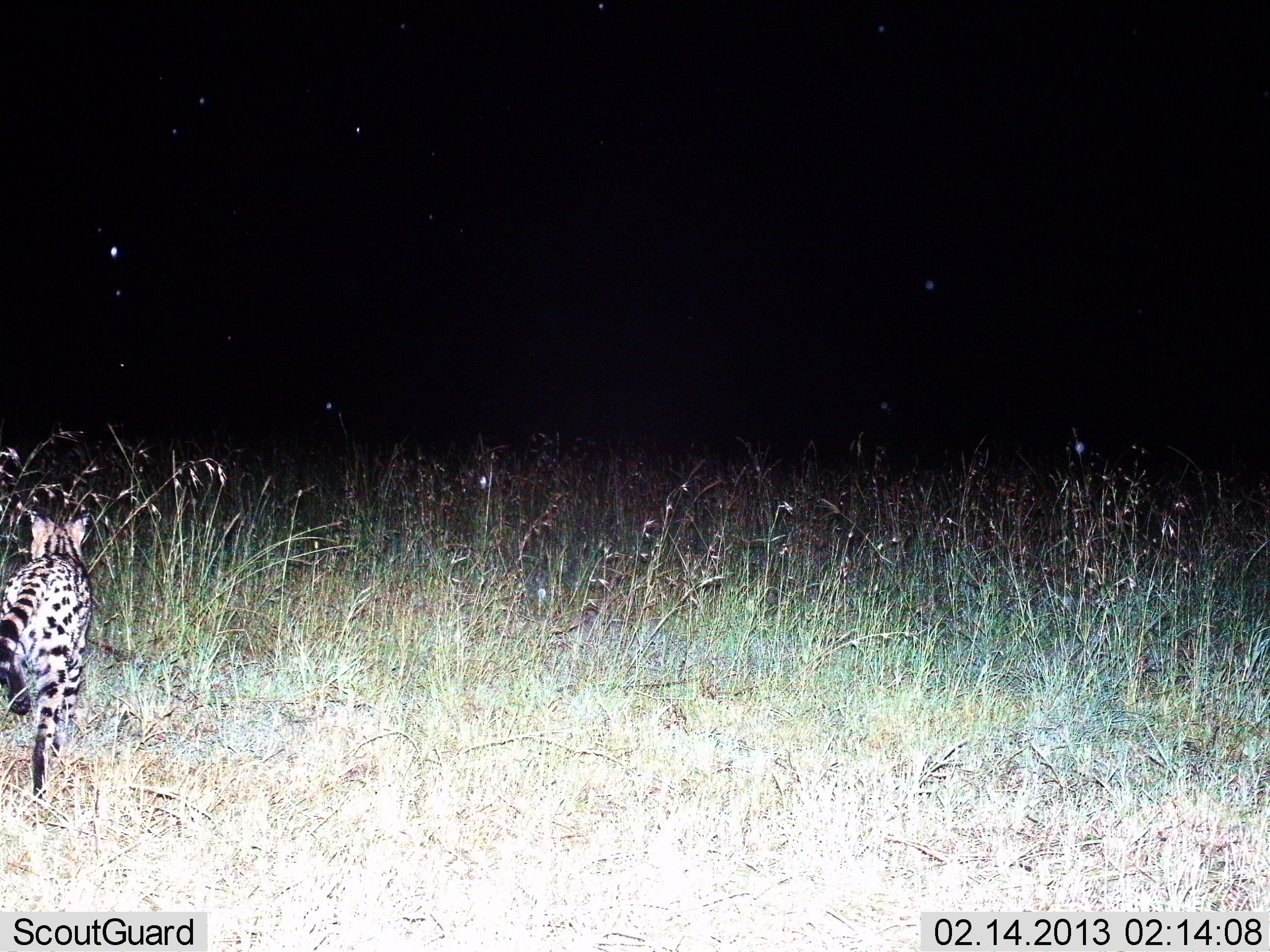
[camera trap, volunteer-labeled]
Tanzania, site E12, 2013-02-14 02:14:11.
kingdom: Animalia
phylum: Chordata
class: Mammalia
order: Carnivora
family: Felidae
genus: Leptailurus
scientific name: Leptailurus serval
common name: serval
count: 1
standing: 15%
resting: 0%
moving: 85%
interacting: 0%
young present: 0%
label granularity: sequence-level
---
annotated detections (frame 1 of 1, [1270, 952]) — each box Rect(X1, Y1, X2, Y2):
animal: Rect(0, 509, 94, 805)